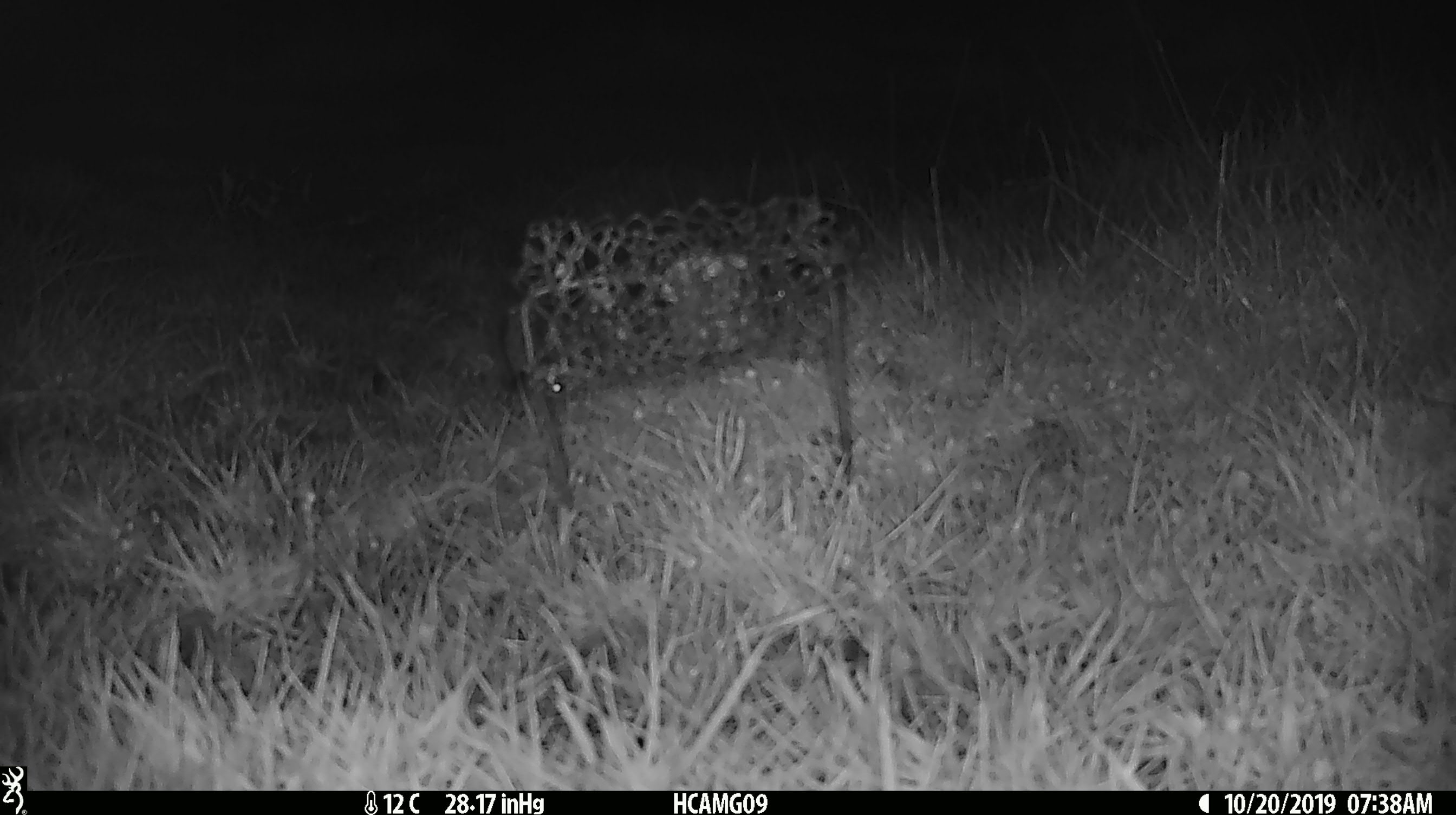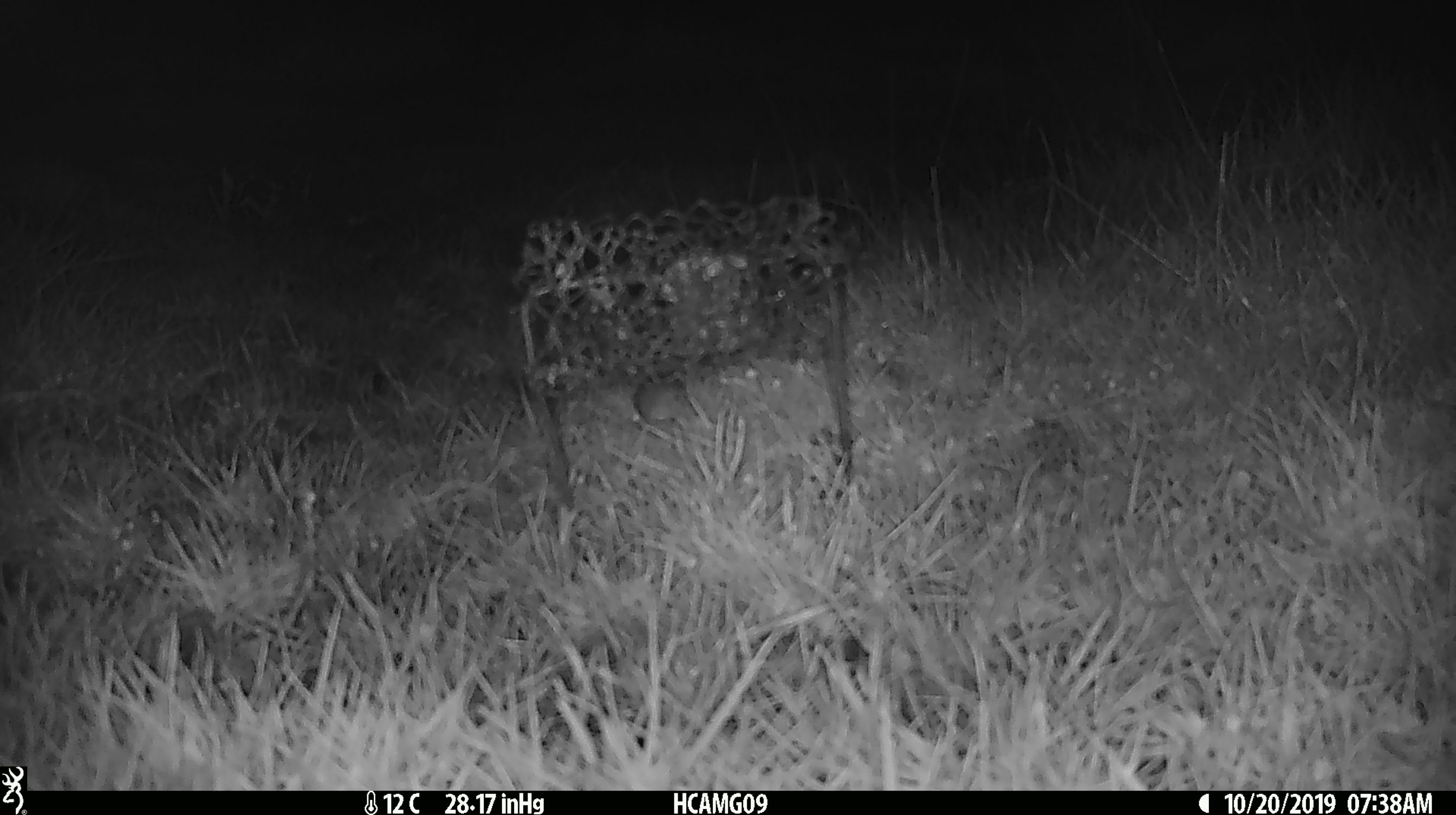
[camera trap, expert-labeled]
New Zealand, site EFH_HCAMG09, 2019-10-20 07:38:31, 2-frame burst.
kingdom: Animalia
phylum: Chordata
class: Mammalia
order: Rodentia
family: Muridae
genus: Mus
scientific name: Mus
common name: mouse